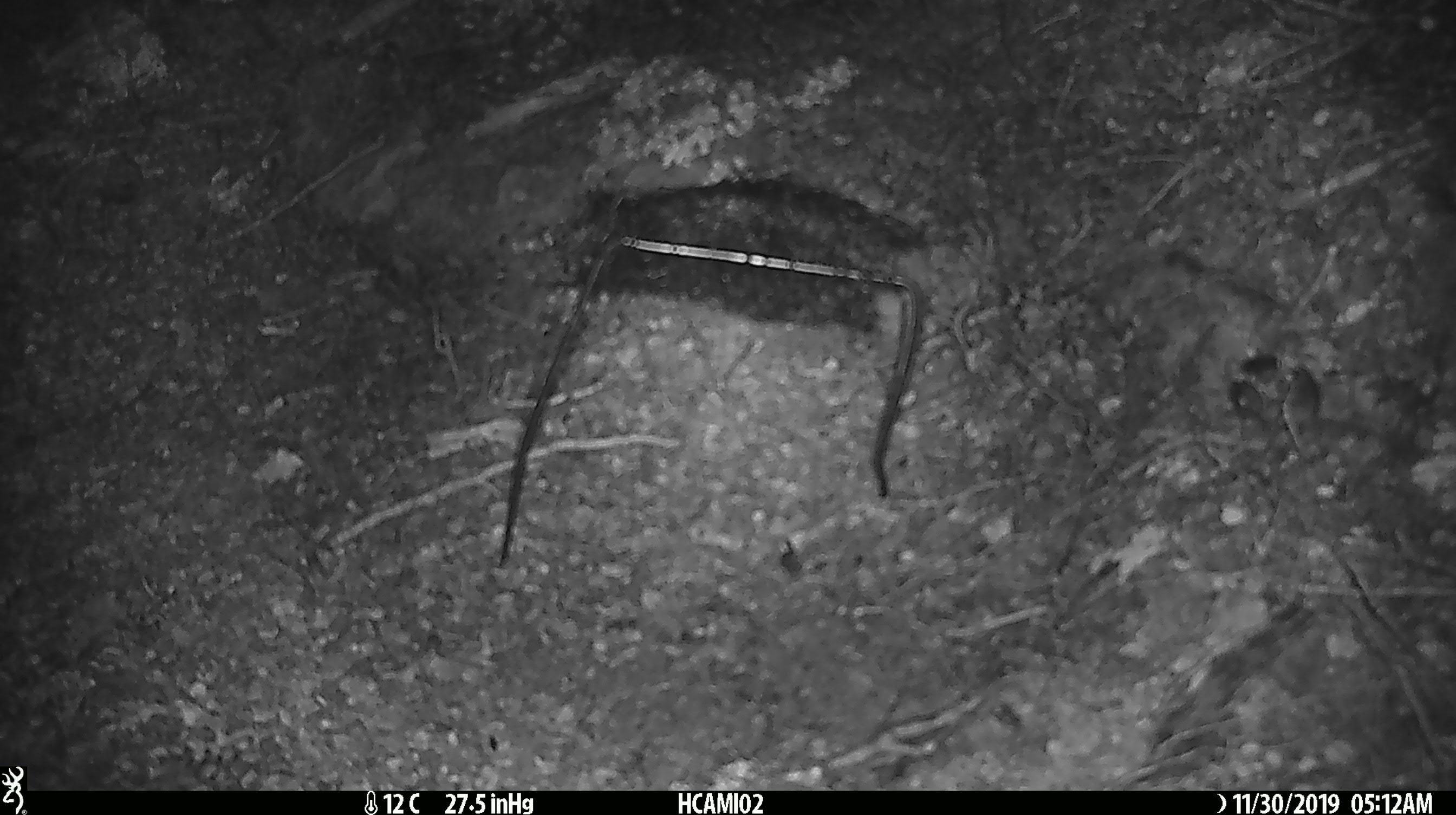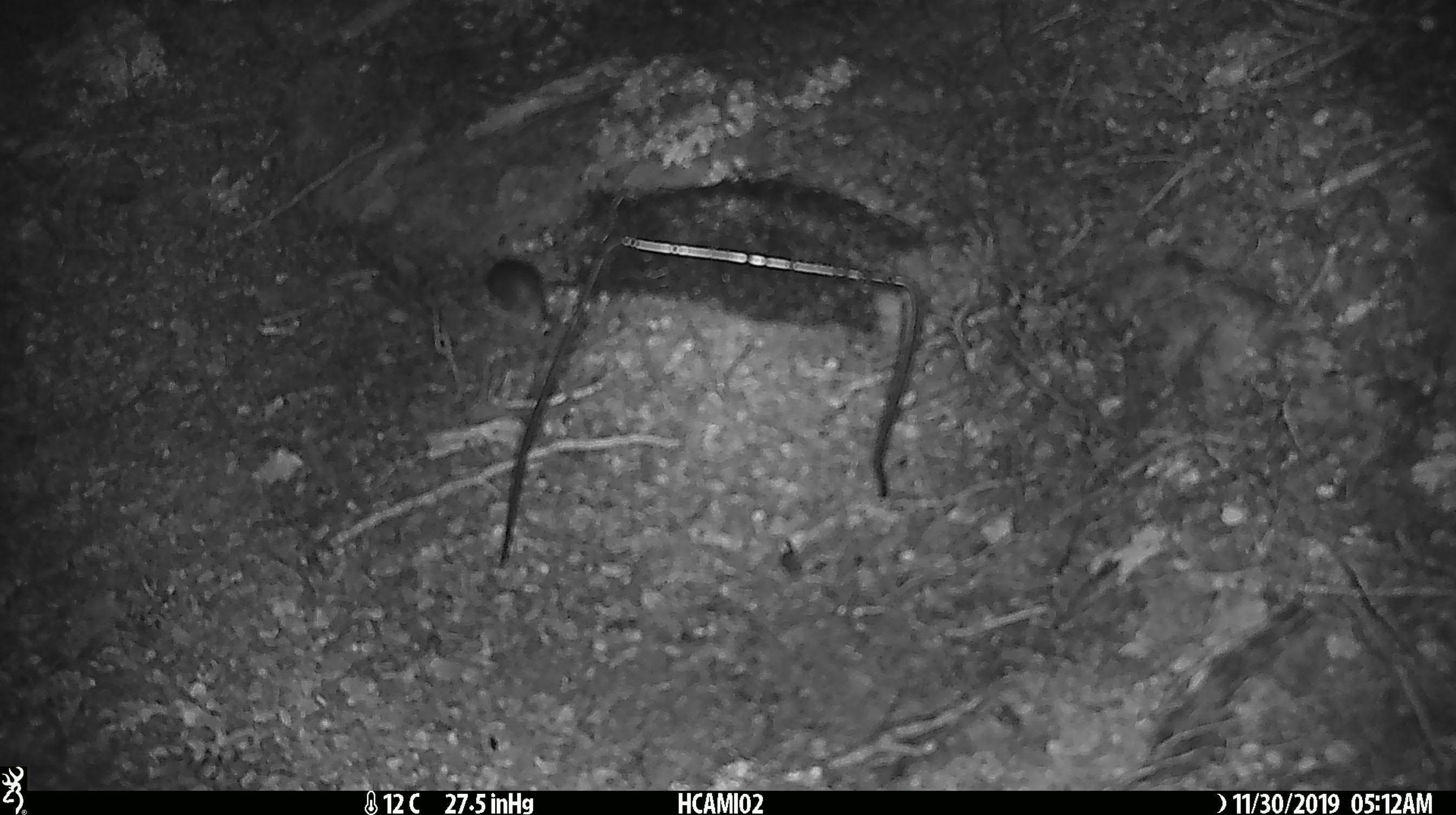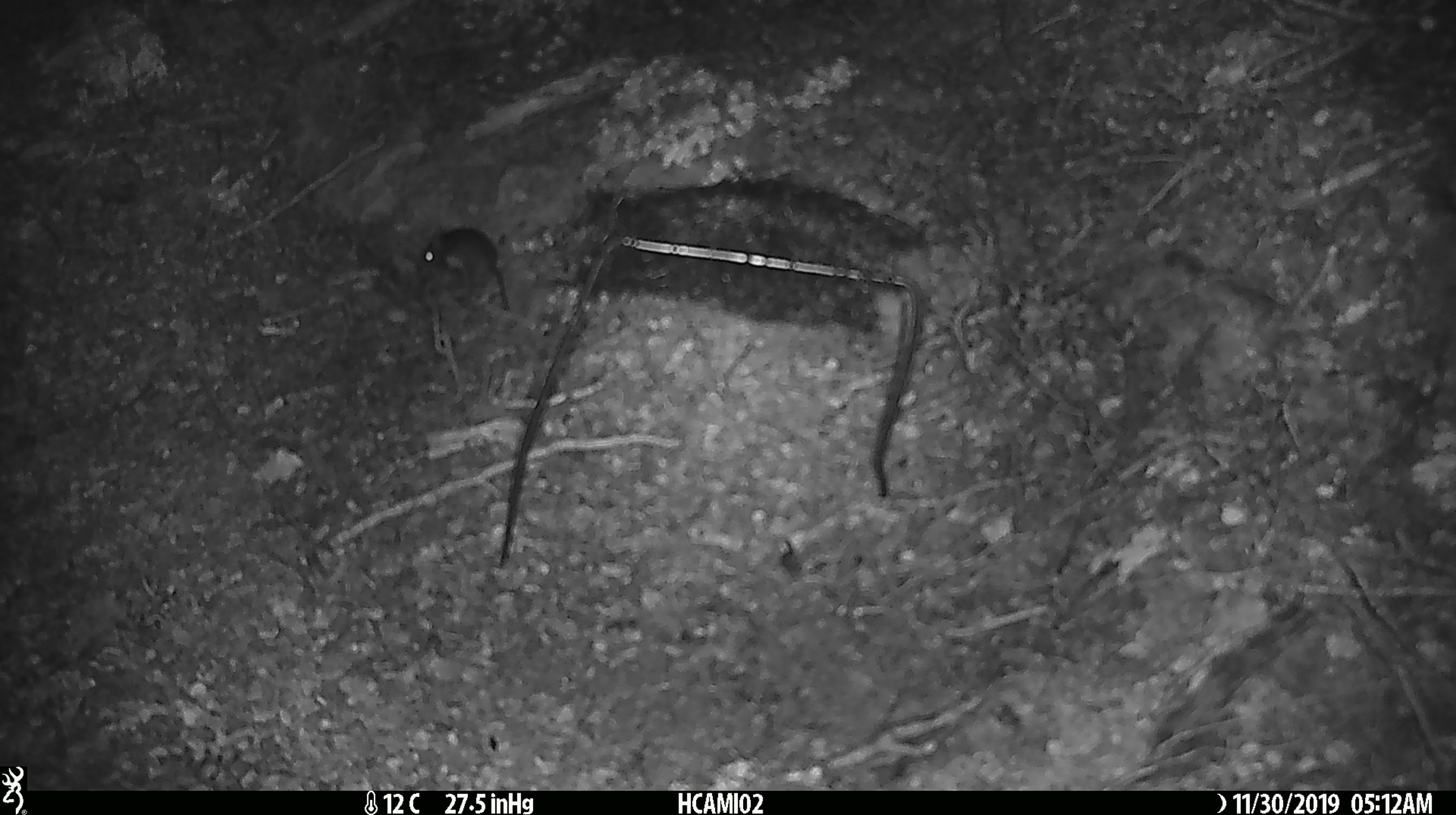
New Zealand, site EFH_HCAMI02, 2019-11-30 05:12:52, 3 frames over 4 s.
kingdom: Animalia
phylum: Chordata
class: Mammalia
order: Rodentia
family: Muridae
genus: Mus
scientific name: Mus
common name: mouse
Mouse (Mus).